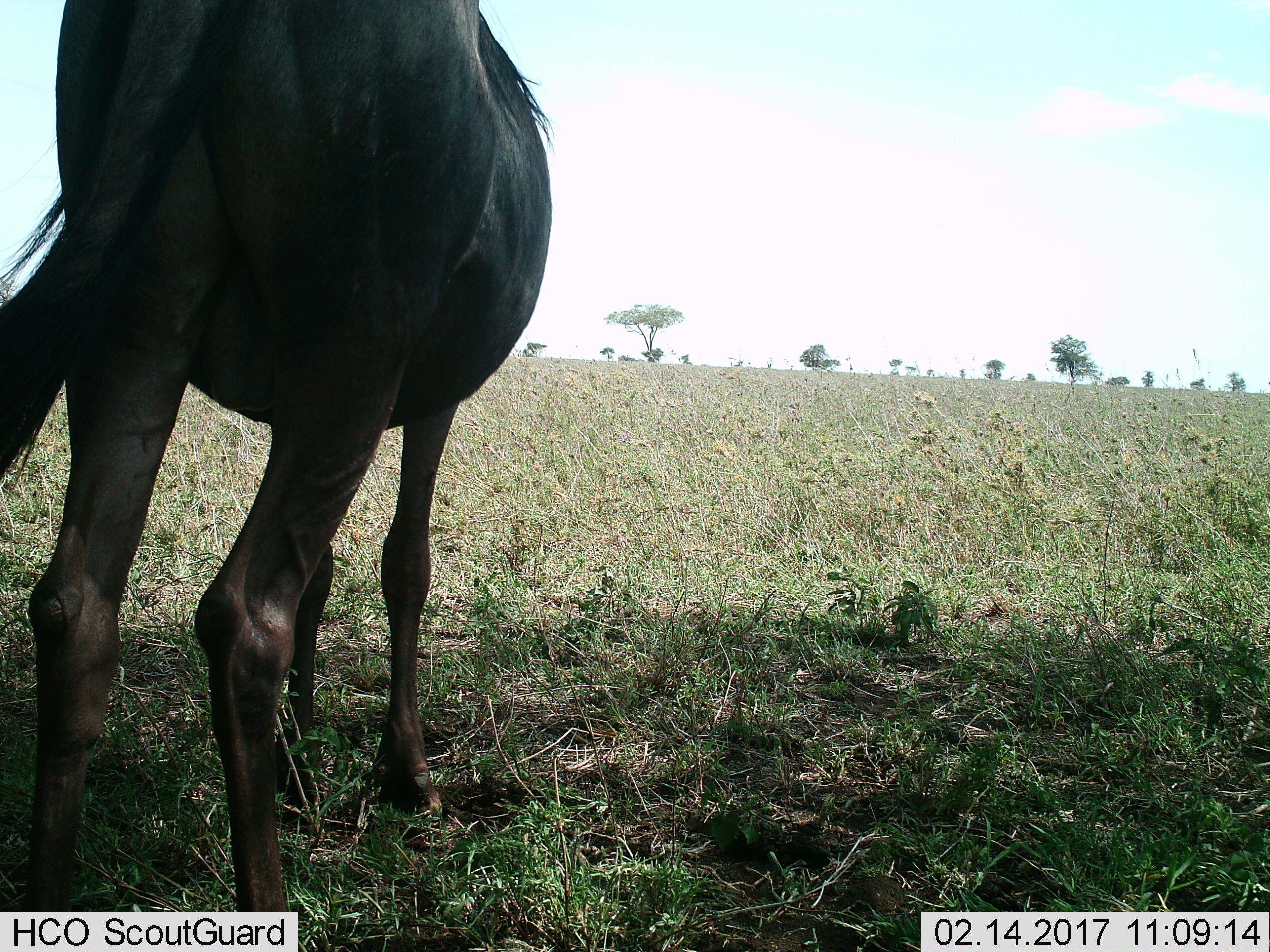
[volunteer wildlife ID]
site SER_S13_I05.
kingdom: Animalia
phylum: Chordata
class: Mammalia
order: Artiodactyla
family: Bovidae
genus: Connochaetes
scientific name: Connochaetes taurinus taurinus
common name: blue wildebeest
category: wildebeestblue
Wildebeestblue (blue wildebeest) (Connochaetes taurinus taurinus), count 1. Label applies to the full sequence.